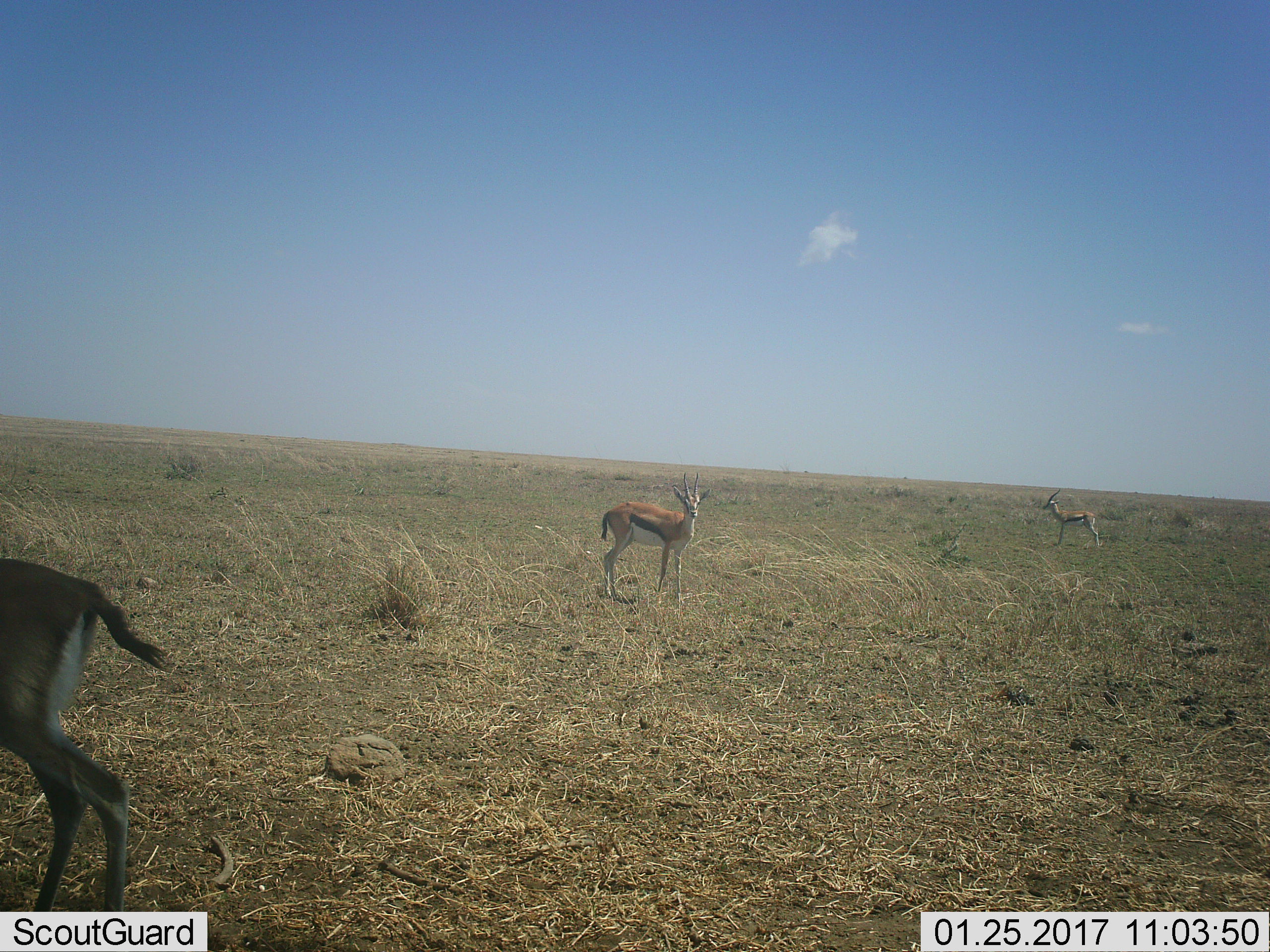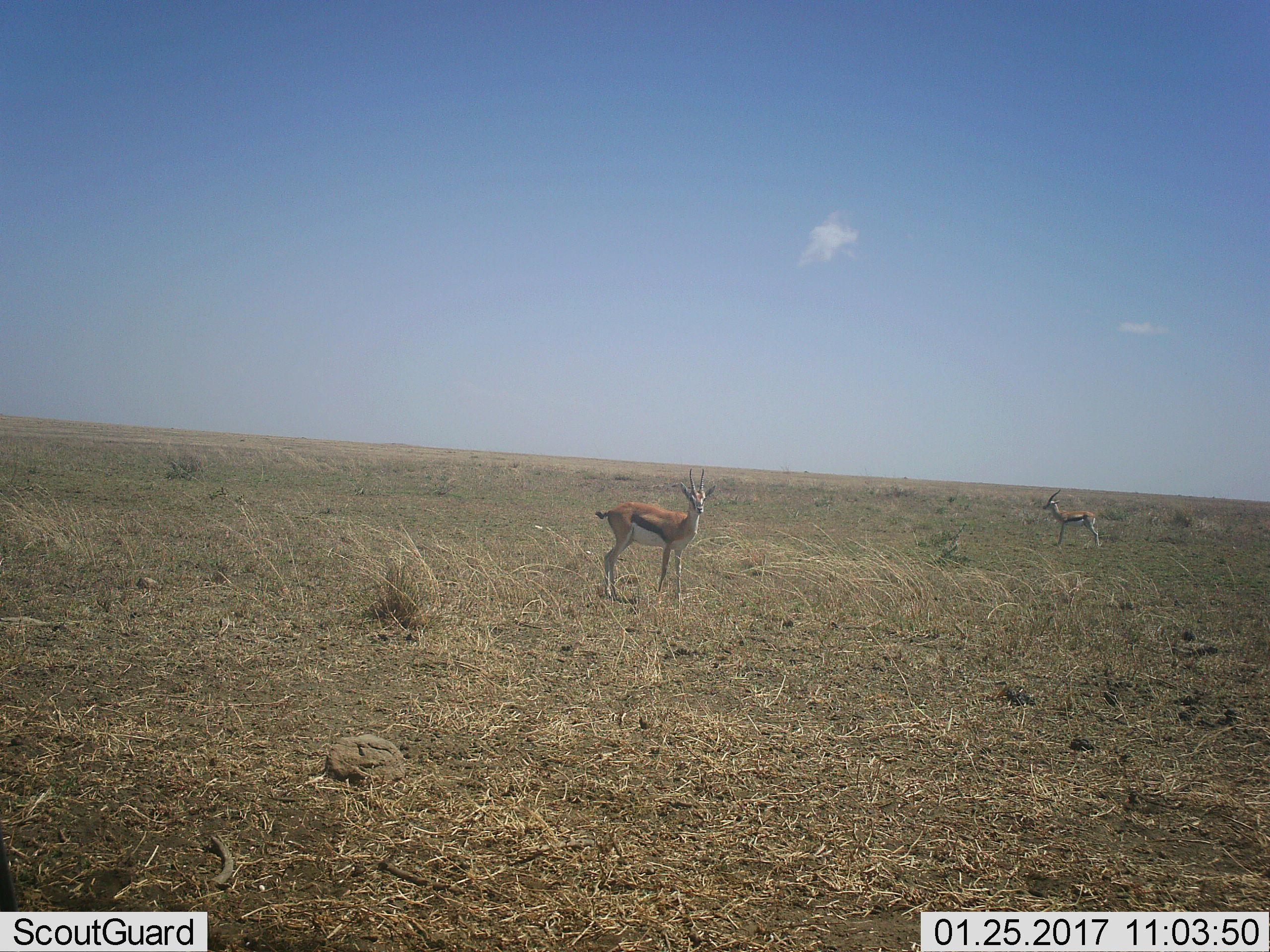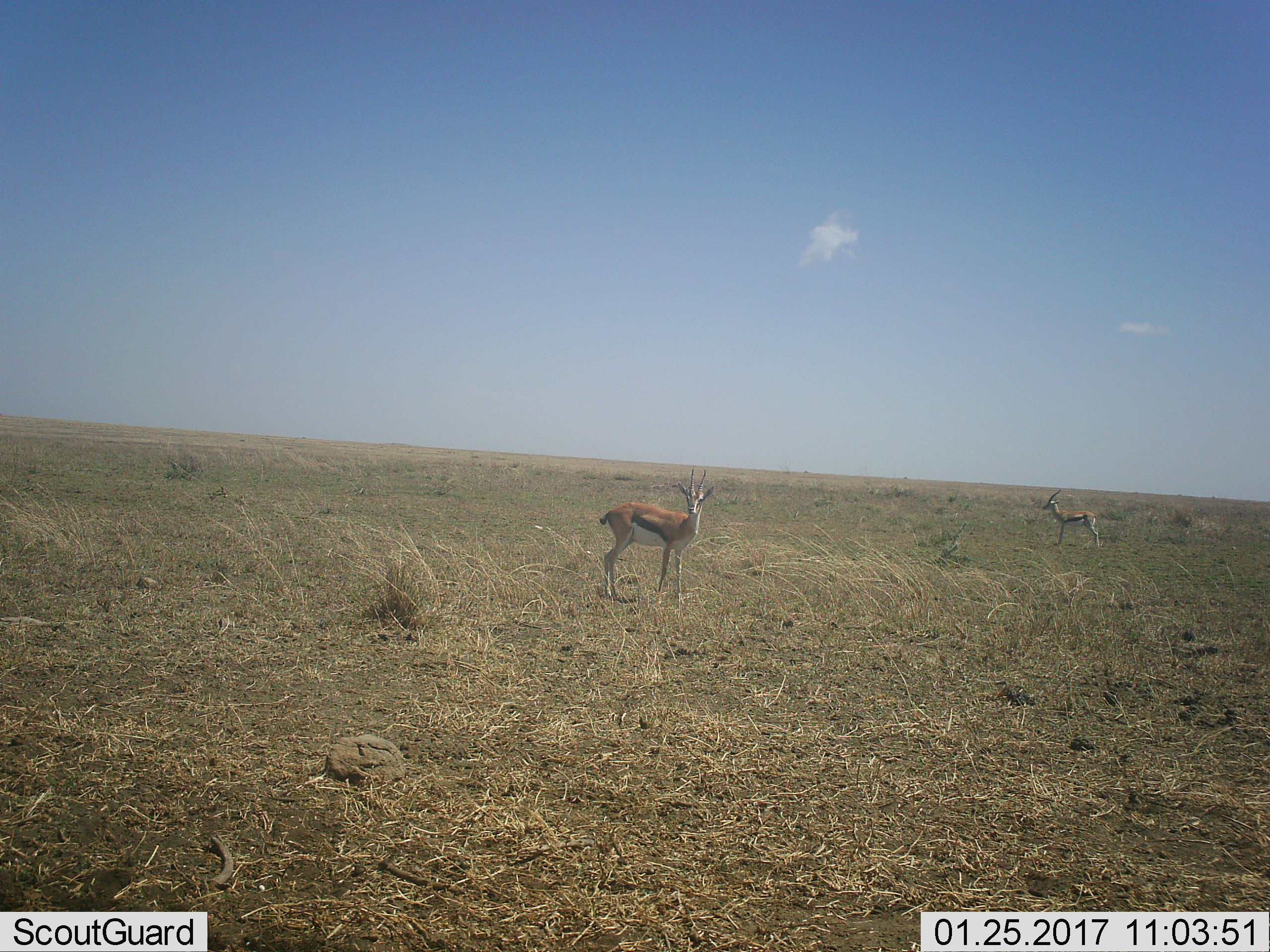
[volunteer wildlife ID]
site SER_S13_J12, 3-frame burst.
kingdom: Animalia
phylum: Chordata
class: Mammalia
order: Artiodactyla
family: Bovidae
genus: Eudorcas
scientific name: Eudorcas thomsonii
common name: thomson's gazelle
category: gazellethomsons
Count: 3.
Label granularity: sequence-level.